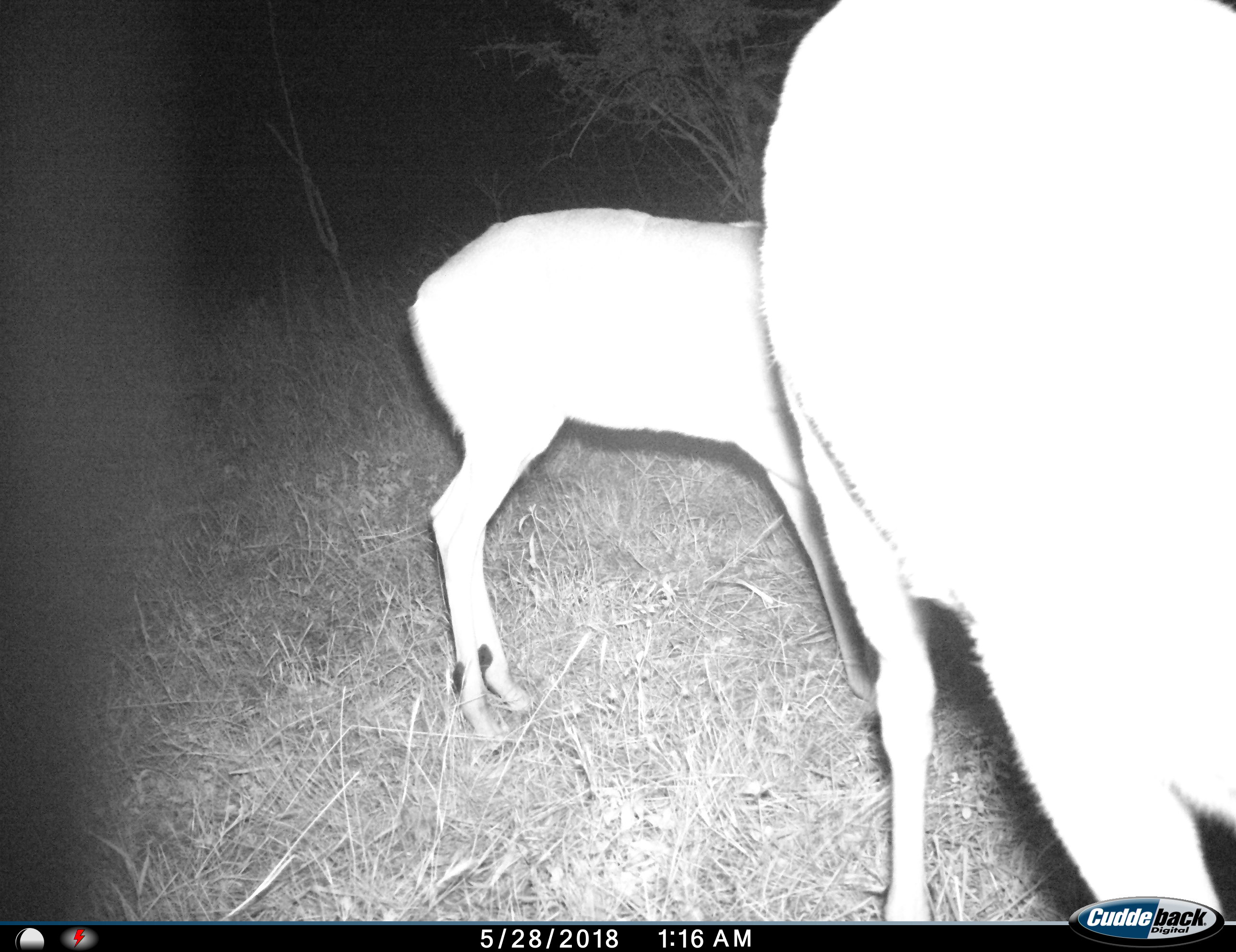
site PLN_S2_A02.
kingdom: Animalia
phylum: Chordata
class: Mammalia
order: Artiodactyla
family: Bovidae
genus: Aepyceros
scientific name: Aepyceros melampus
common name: impala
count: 2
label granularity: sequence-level